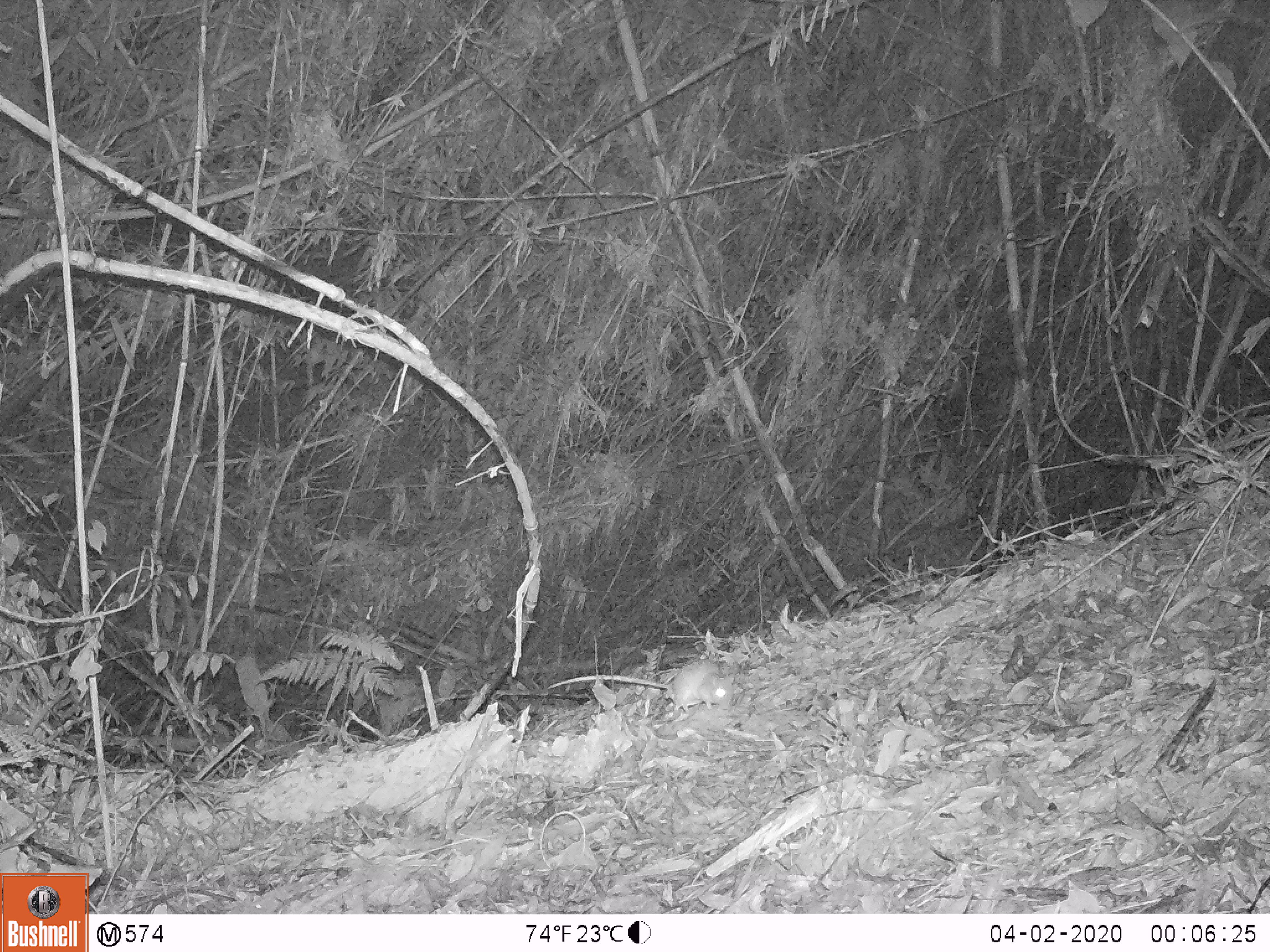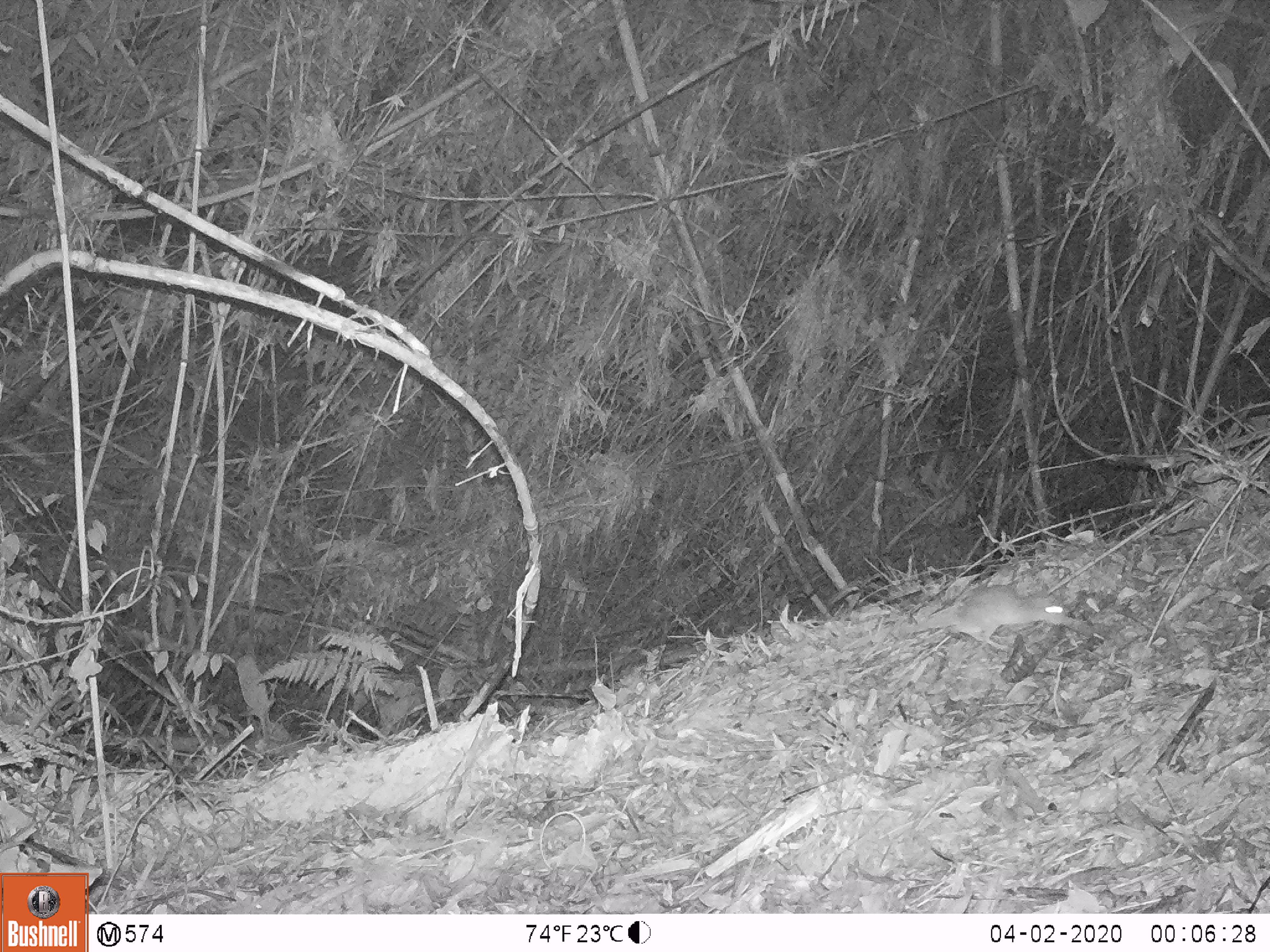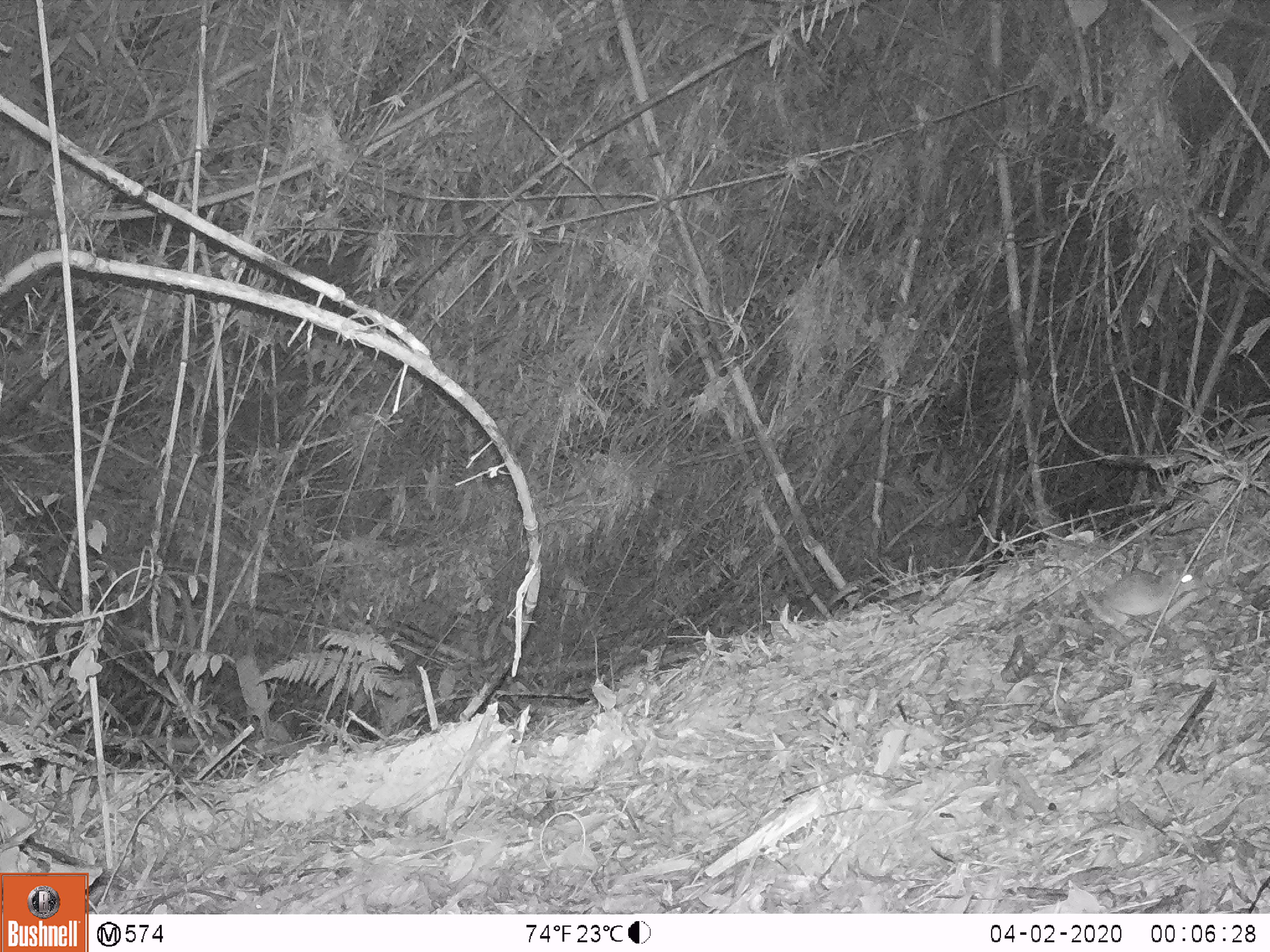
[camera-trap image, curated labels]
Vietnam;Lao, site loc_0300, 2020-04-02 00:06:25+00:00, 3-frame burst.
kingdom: Animalia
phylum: Chordata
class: Mammalia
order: Rodentia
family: Muridae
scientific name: Muridae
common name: old-world mice and rats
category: unidentified murid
Unidentified murid (old-world mice and rats) (Muridae). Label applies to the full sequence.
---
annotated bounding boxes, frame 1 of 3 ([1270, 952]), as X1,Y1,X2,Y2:
unidentified murid: 547,661,732,713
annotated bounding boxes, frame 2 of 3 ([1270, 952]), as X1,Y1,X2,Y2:
unidentified murid: 893,585,1092,651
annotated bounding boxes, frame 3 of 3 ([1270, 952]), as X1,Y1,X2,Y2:
unidentified murid: 1071,567,1197,637